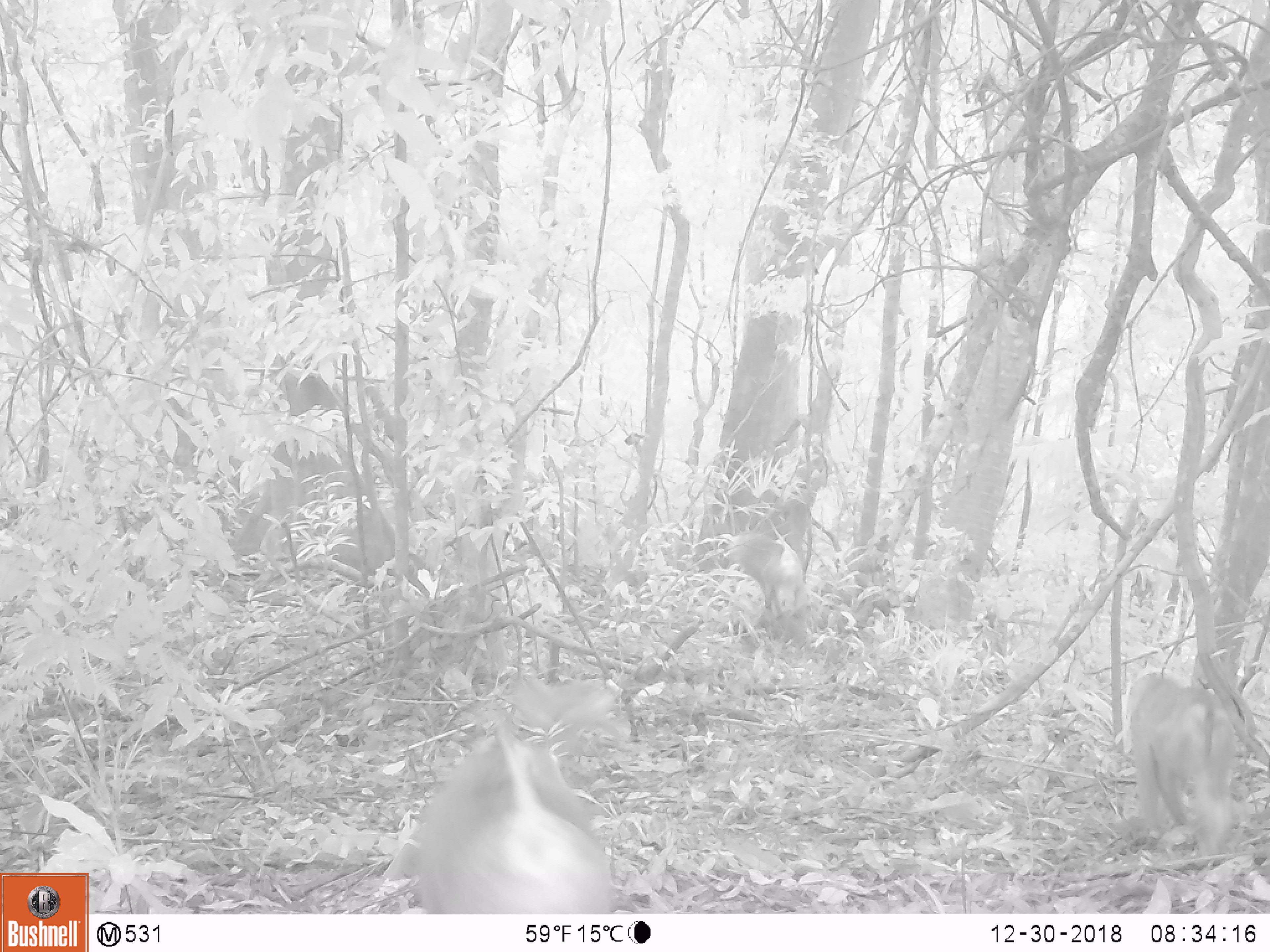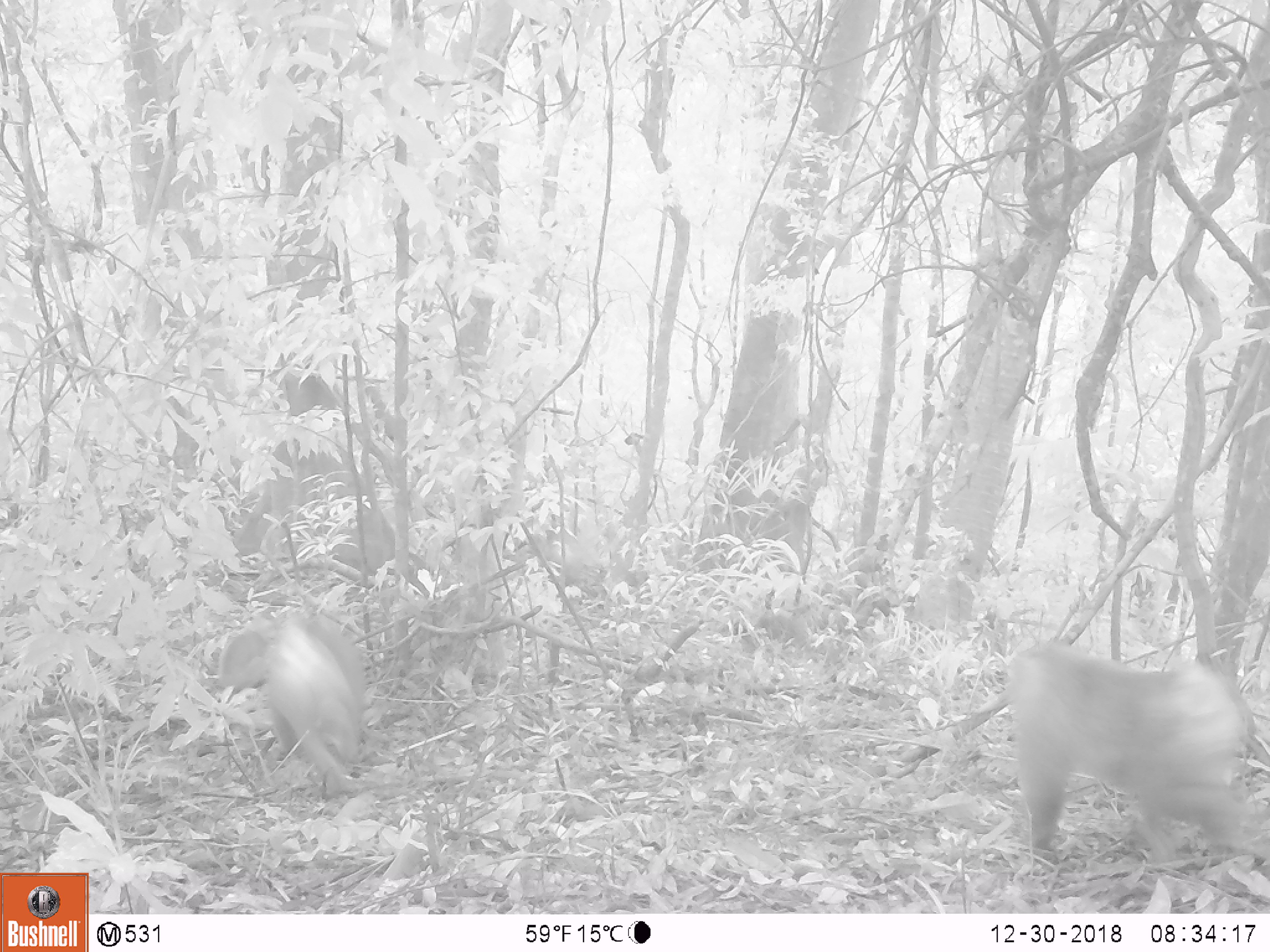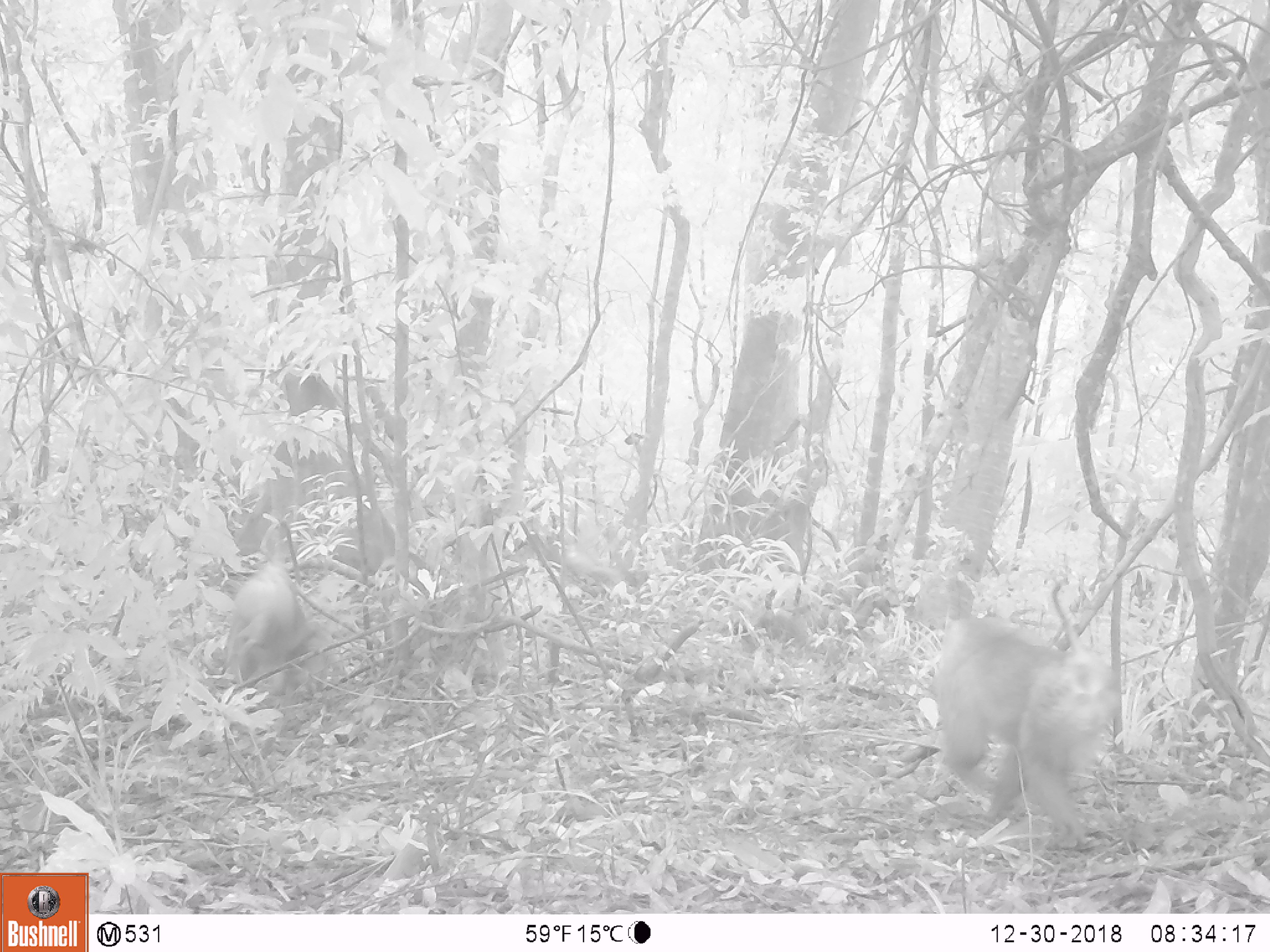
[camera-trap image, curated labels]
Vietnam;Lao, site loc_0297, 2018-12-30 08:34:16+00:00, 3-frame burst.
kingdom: Animalia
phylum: Chordata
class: Mammalia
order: Primates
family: Cercopithecidae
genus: Macaca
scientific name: Macaca nemestrina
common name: pig-tailed macaque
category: pig tailed macaque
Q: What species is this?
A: Pig tailed macaque (pig-tailed macaque) (Macaca nemestrina).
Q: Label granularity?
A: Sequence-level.